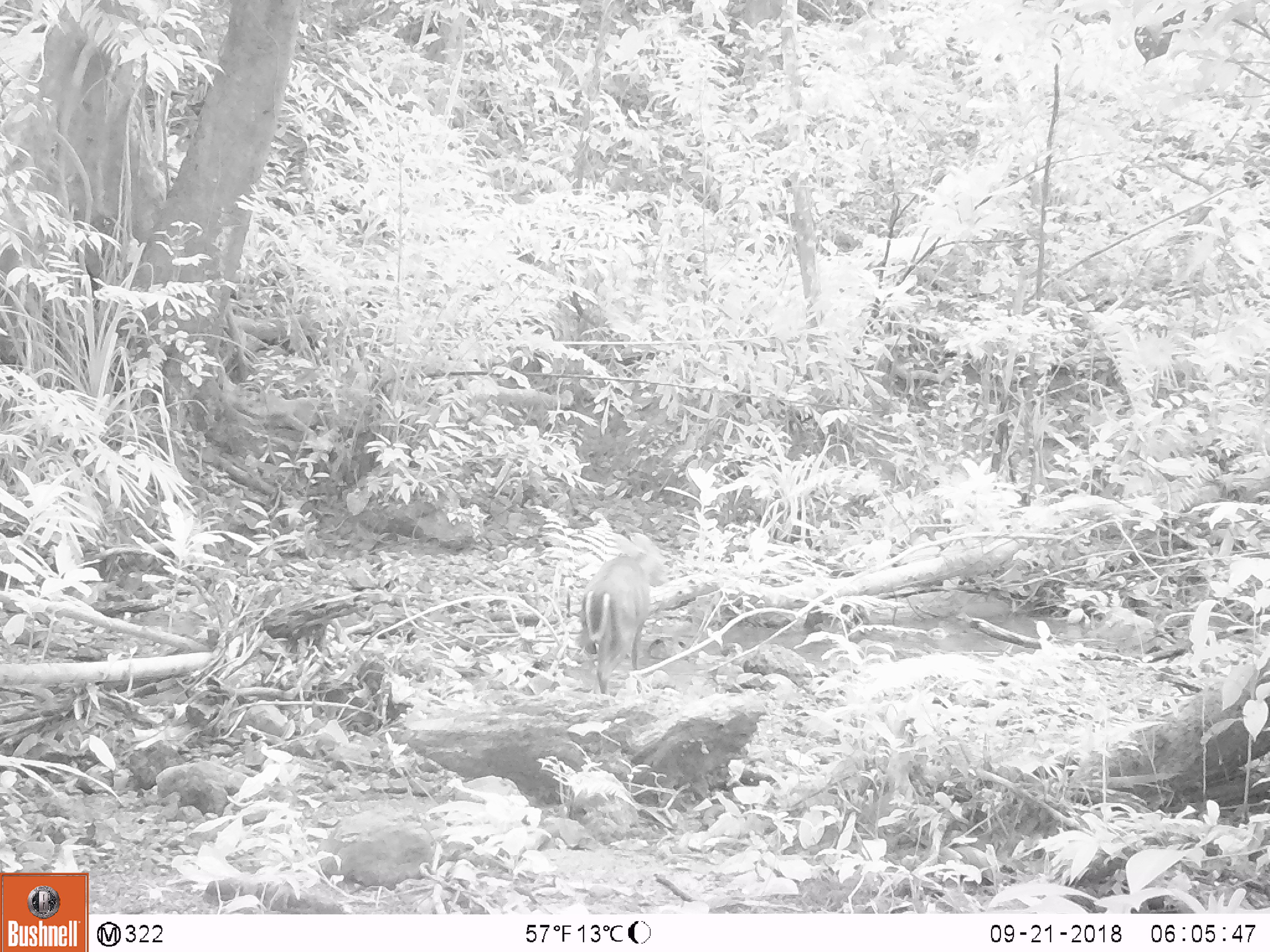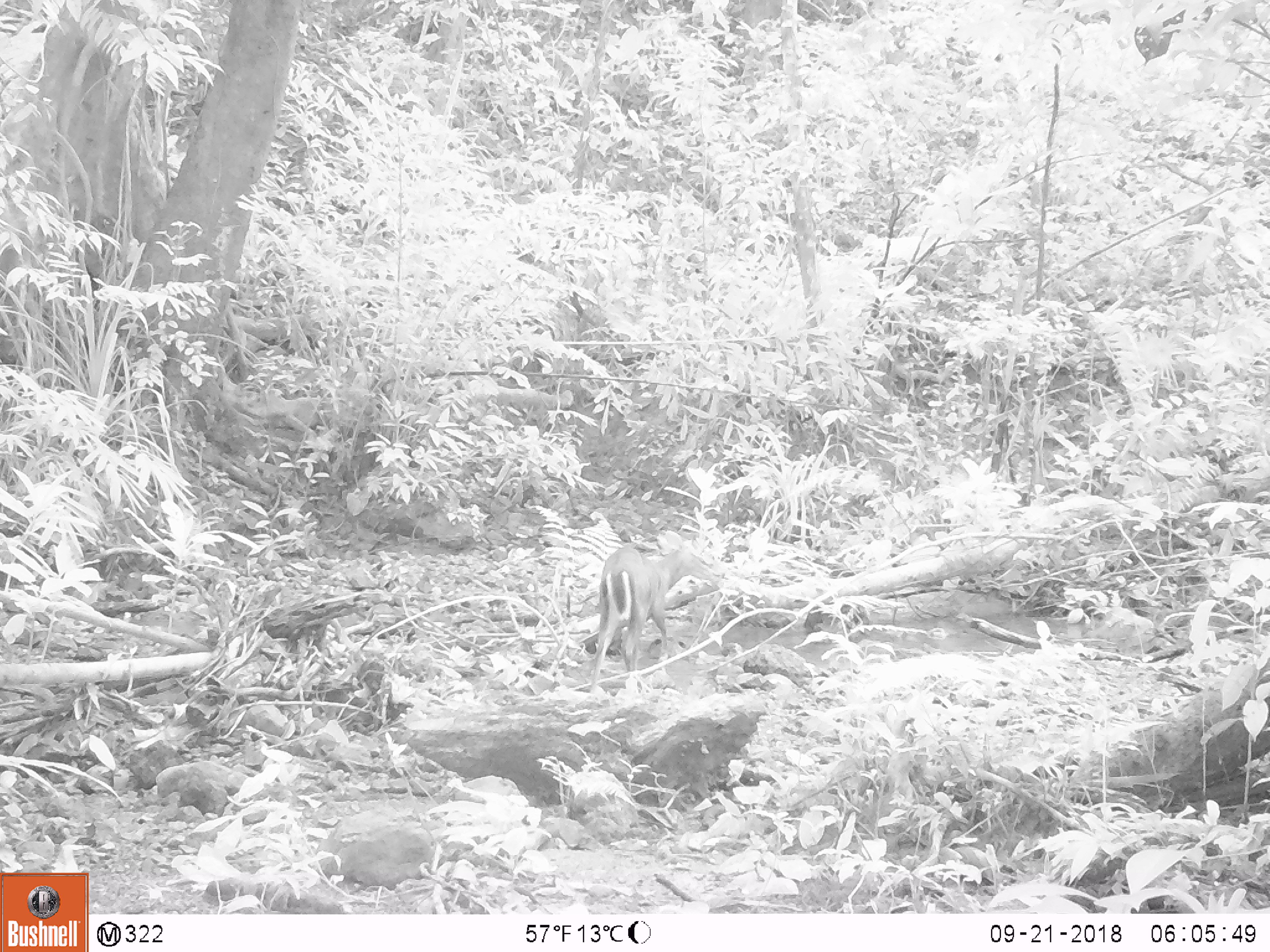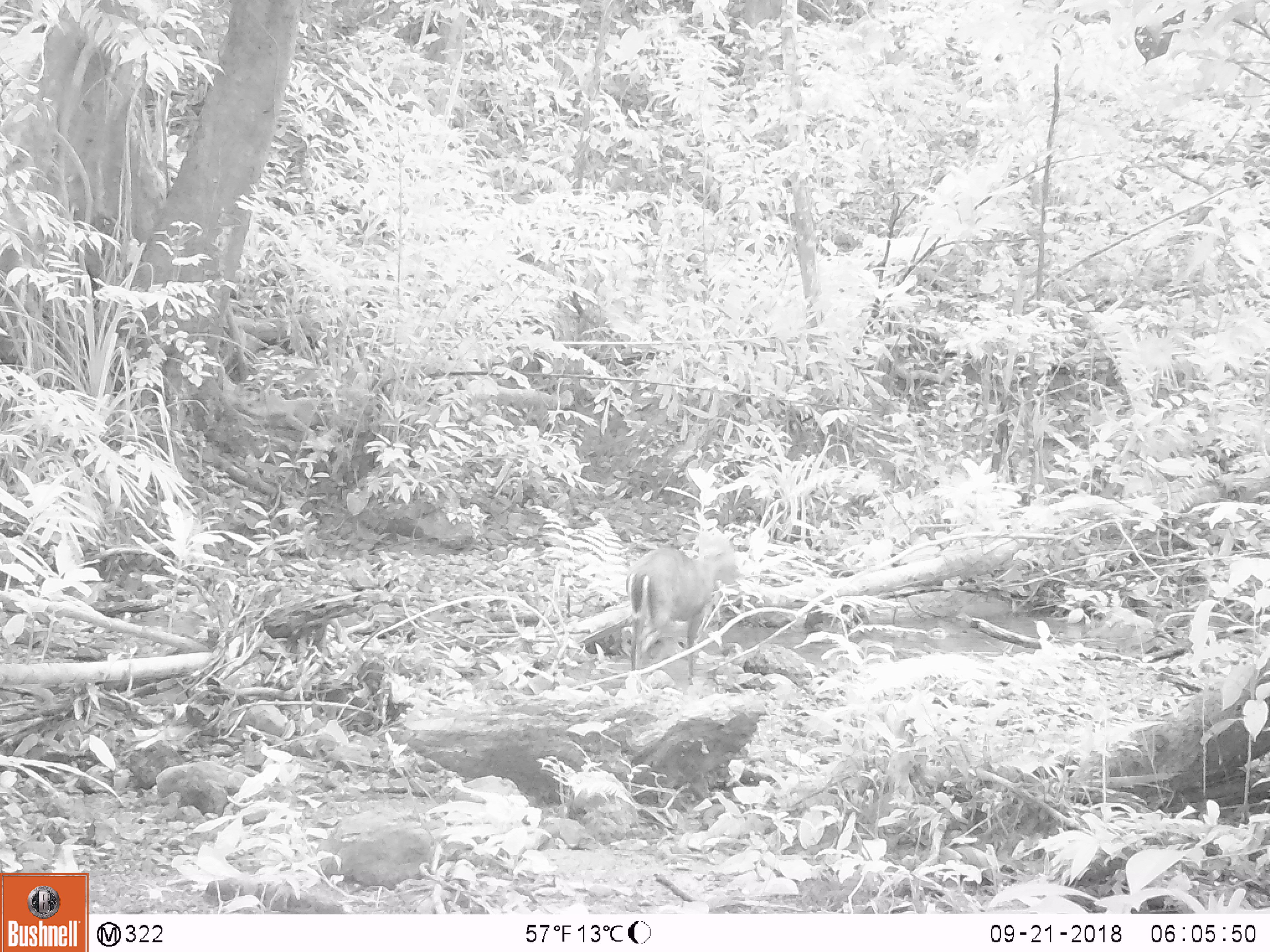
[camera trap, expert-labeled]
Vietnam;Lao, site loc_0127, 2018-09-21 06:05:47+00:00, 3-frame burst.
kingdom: Animalia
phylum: Chordata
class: Mammalia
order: Artiodactyla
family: Cervidae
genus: Muntiacus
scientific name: Muntiacus rooseveltorum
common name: roosevelt's muntjac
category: roosevelts muntjac group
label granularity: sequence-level